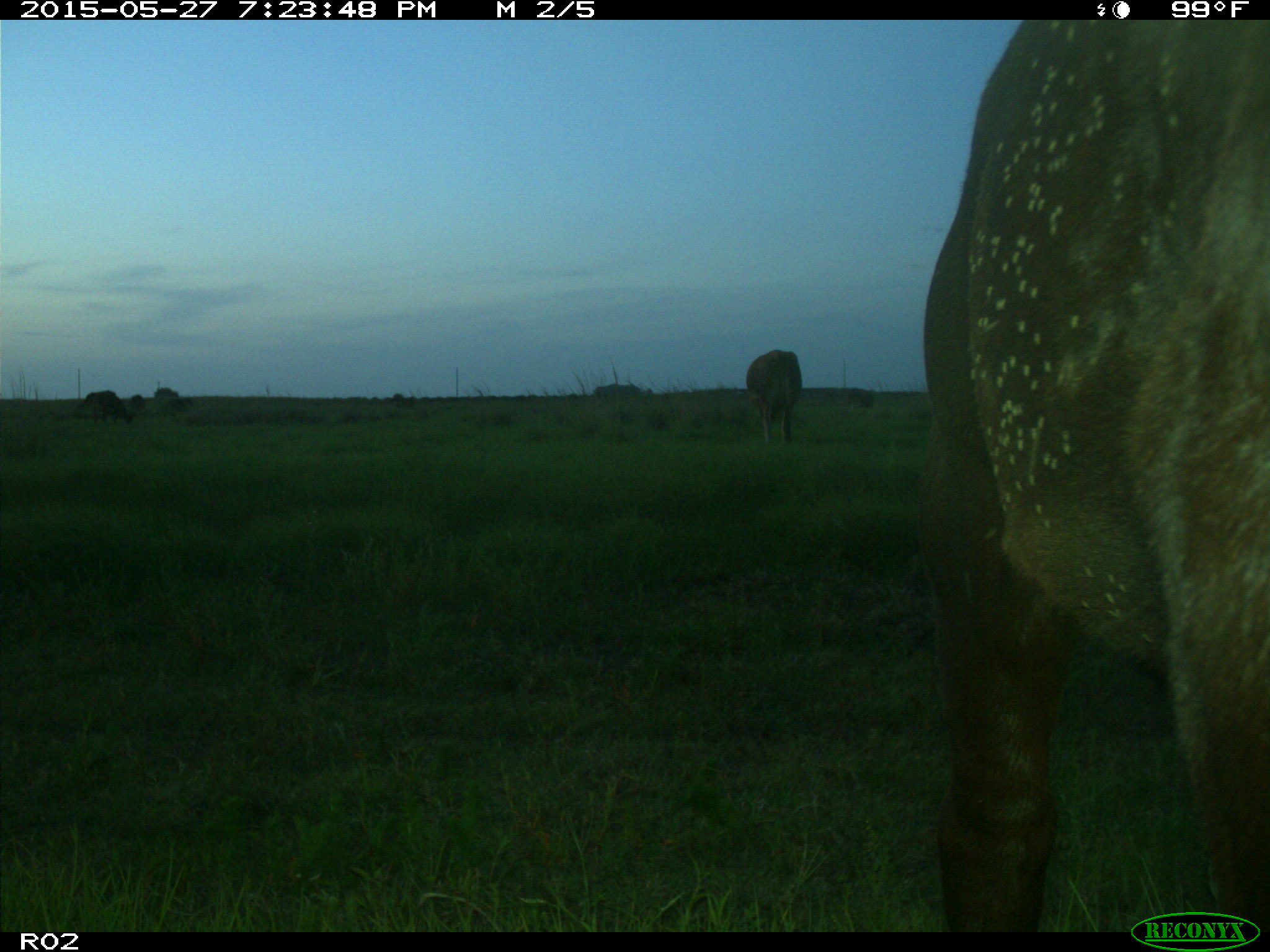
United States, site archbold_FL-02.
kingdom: Animalia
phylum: Chordata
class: Mammalia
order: Artiodactyla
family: Bovidae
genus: Bos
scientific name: Bos taurus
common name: domestic cow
Bos taurus (domestic cow).